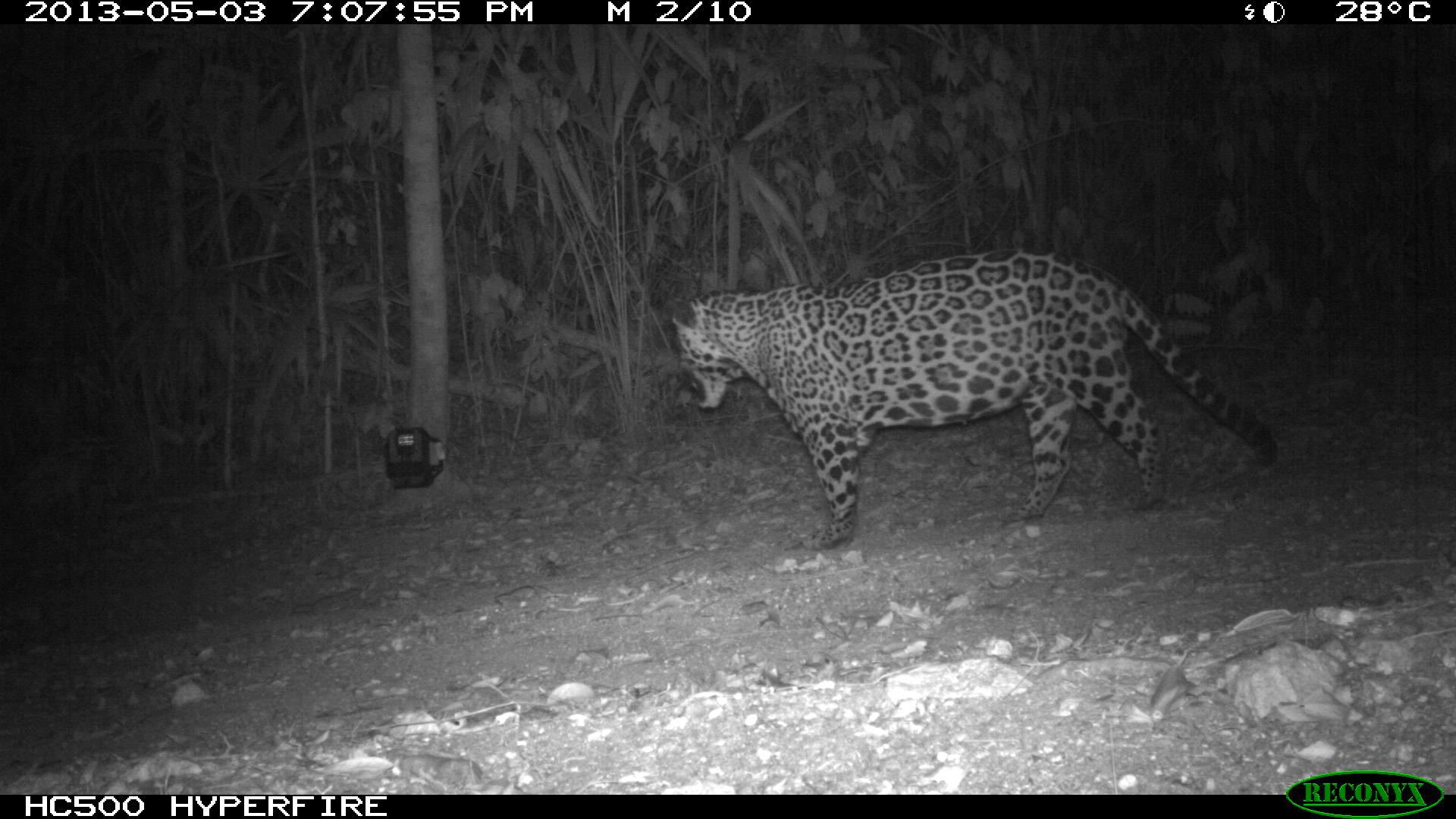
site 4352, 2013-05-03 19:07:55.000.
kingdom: Animalia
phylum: Chordata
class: Mammalia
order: Carnivora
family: Felidae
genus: Panthera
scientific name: Panthera onca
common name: jaguar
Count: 1.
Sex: male.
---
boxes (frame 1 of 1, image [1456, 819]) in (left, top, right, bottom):
panthera onca: (670, 244, 1277, 550)